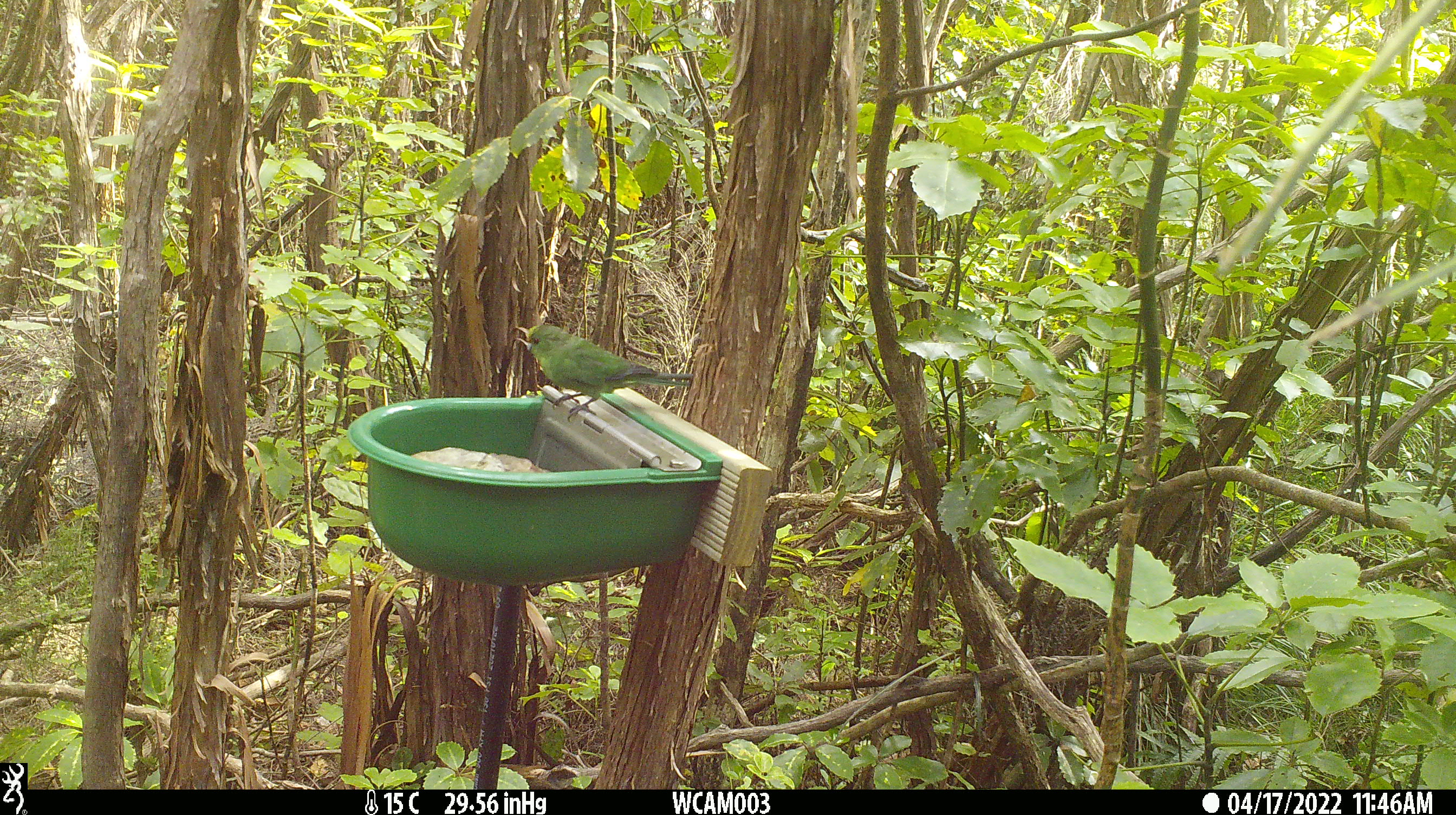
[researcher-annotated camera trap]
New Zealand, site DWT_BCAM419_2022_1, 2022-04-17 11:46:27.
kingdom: Animalia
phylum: Chordata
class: Aves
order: Psittaciformes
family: Psittaculidae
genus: Cyanoramphus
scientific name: Cyanoramphus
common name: parakeet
Parakeet (Cyanoramphus).